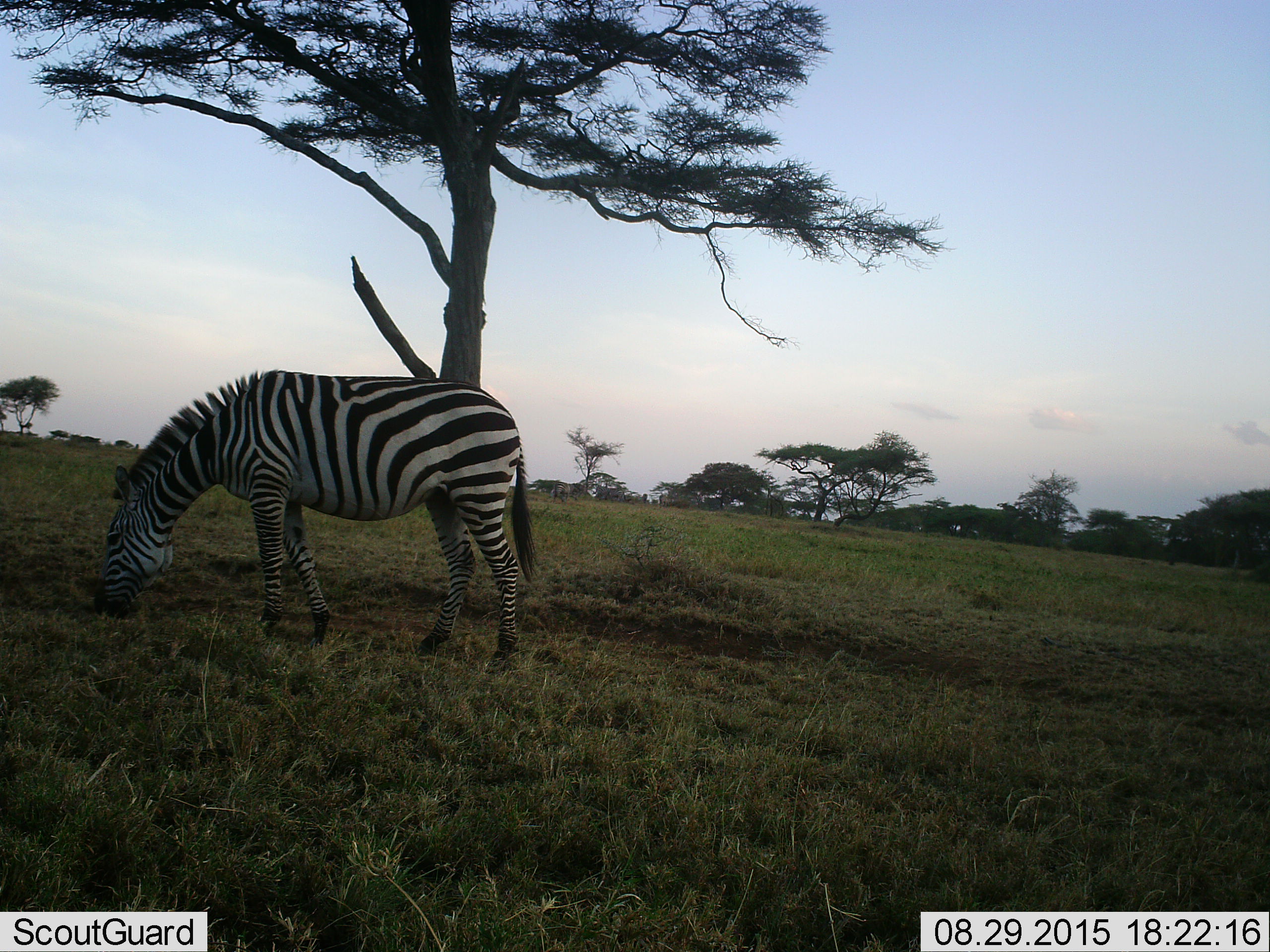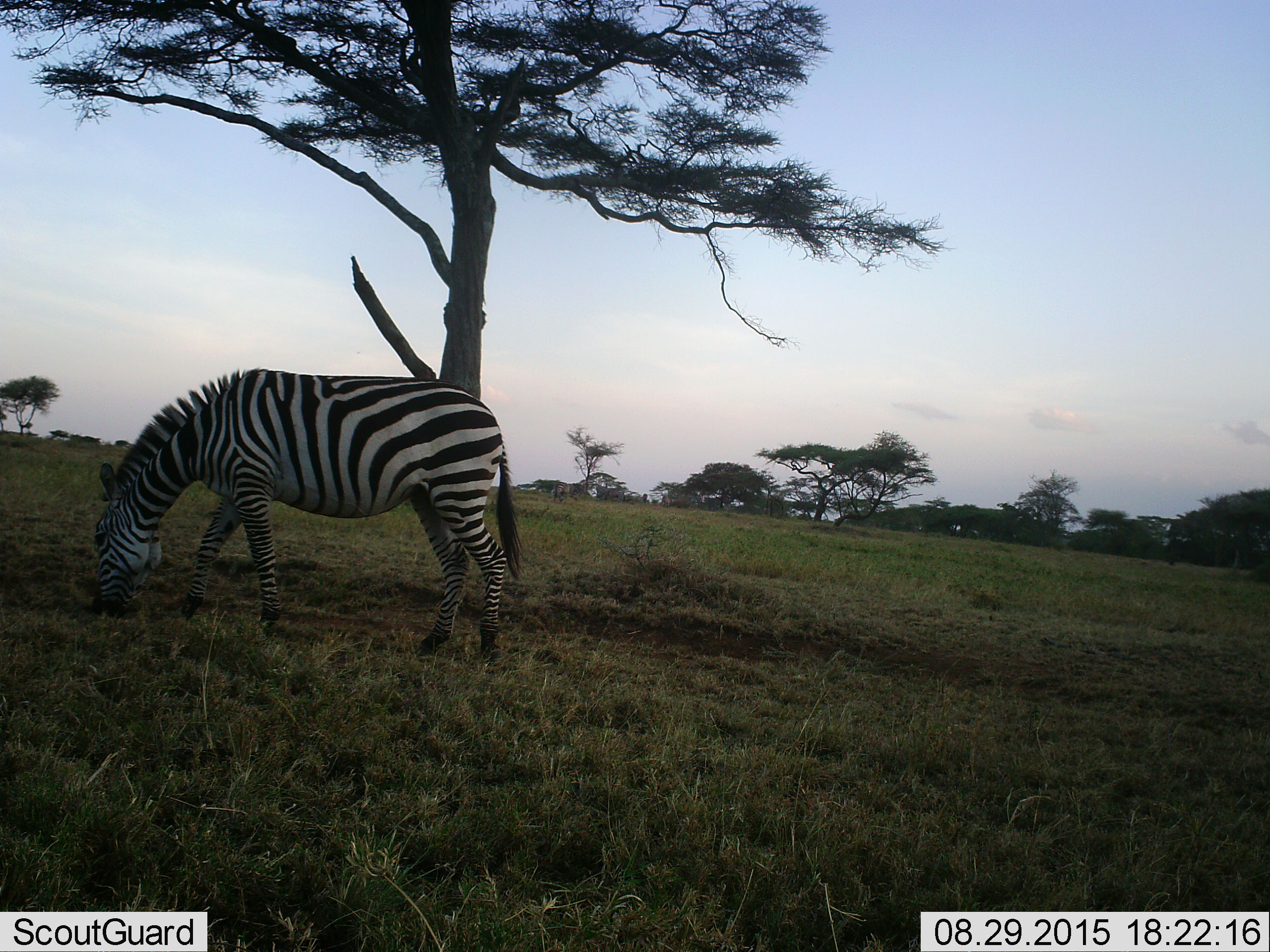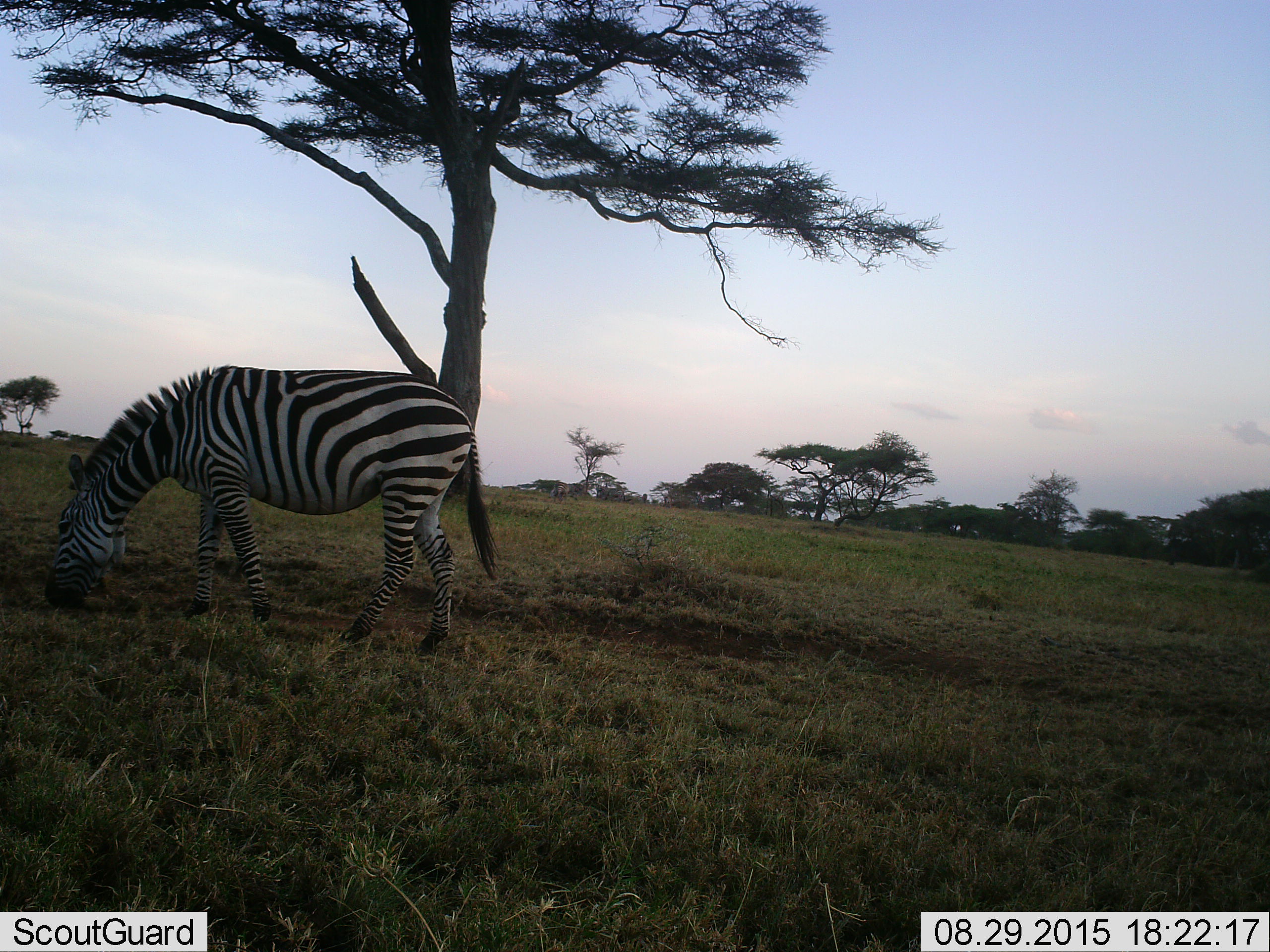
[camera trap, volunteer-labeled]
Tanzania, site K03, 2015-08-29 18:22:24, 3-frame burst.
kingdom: Animalia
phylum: Chordata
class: Mammalia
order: Perissodactyla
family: Equidae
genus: Equus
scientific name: Equus quagga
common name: plains zebra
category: zebra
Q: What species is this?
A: Zebra (plains zebra) (Equus quagga).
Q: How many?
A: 1.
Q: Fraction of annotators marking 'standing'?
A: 40%.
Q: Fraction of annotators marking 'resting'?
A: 0%.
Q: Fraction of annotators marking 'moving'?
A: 10%.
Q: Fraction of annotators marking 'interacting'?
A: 0%.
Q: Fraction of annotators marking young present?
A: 0%.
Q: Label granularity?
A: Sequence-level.